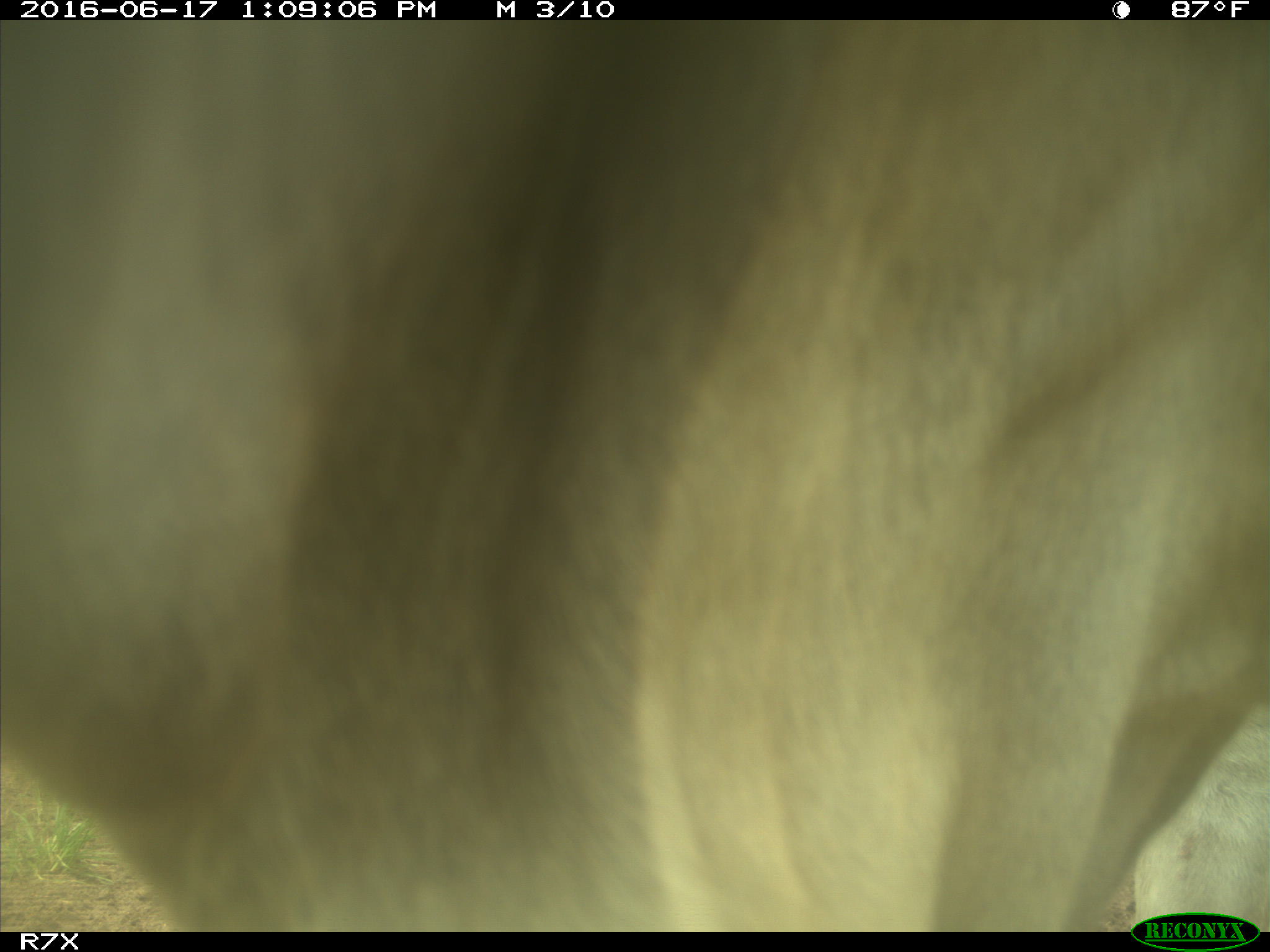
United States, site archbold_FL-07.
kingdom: Animalia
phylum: Chordata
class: Mammalia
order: Artiodactyla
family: Bovidae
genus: Bos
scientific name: Bos taurus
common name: domestic cow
Bos taurus (domestic cow).